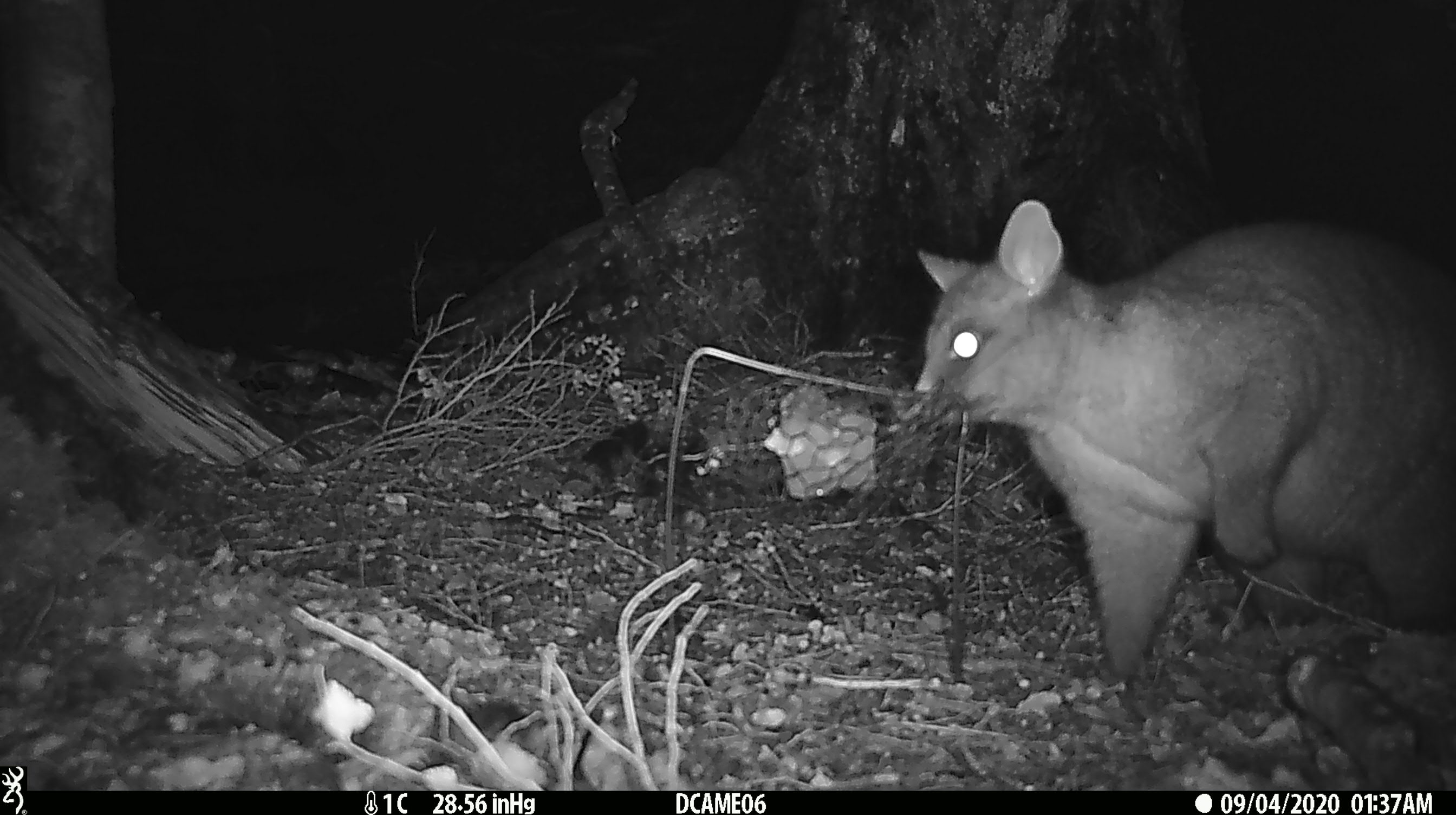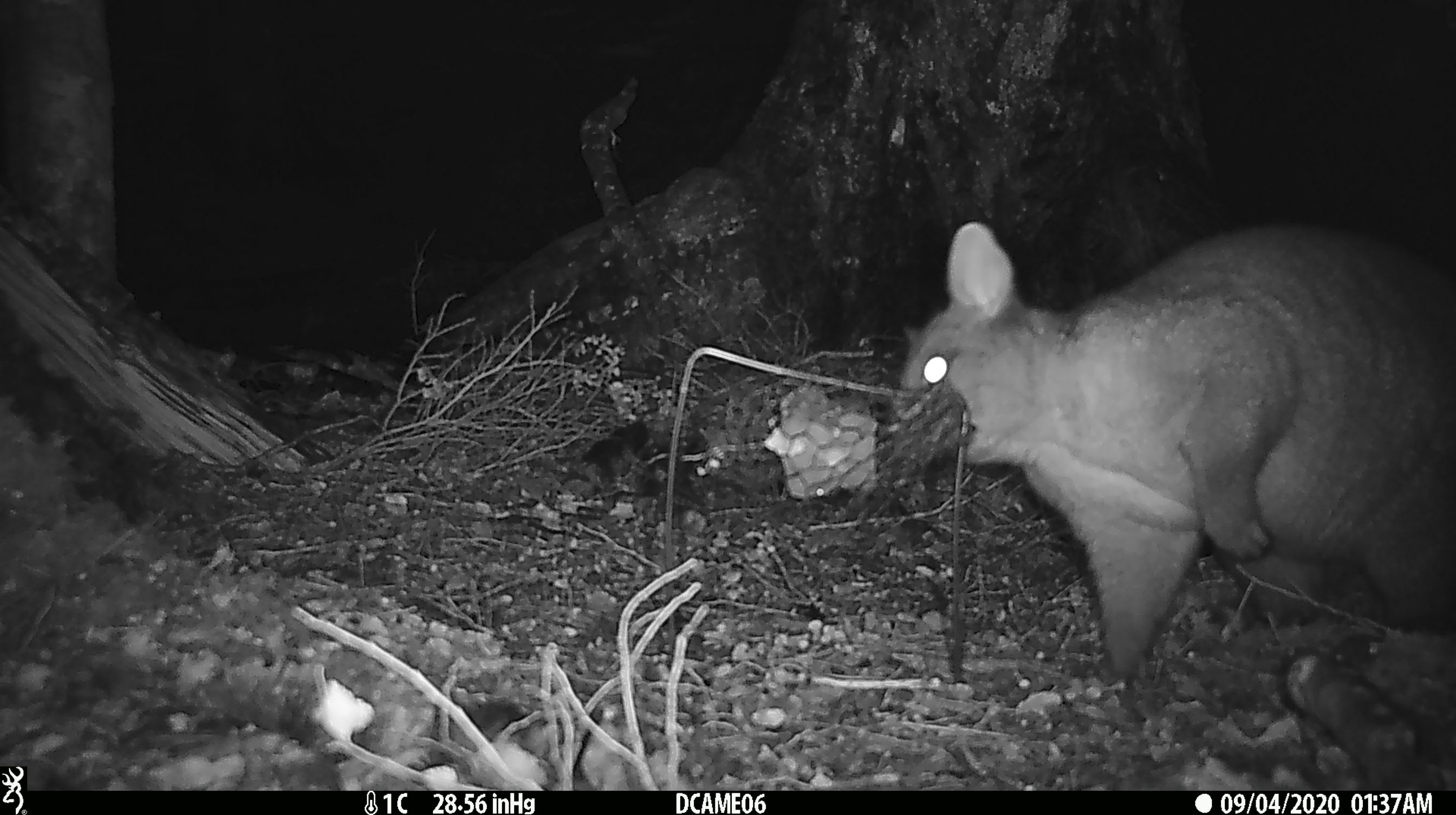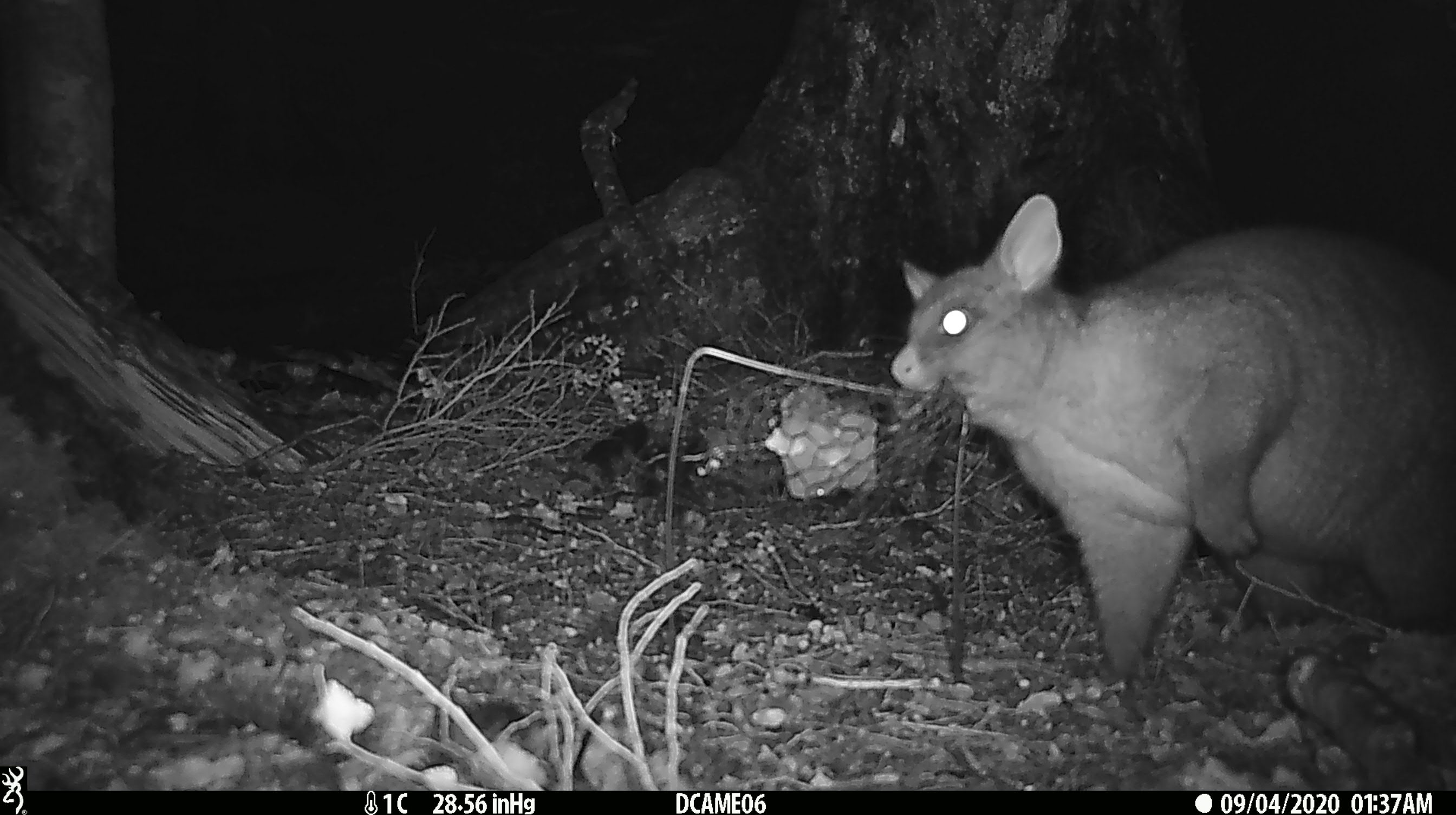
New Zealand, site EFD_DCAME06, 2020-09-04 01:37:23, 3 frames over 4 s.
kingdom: Animalia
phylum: Chordata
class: Mammalia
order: Diprotodontia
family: Phalangeridae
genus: Trichosurus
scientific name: Trichosurus vulpecula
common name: common brushtail possum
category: possum